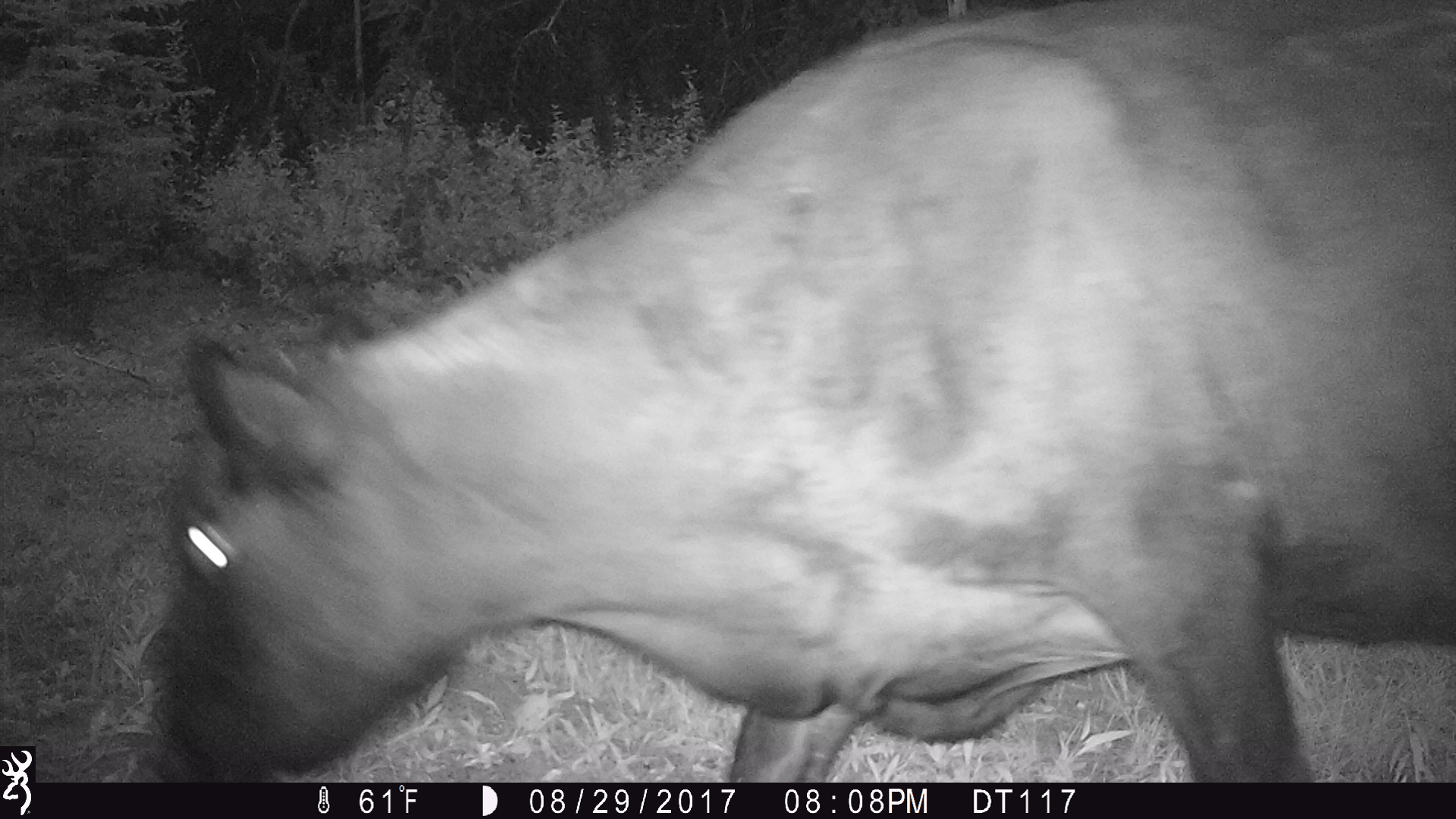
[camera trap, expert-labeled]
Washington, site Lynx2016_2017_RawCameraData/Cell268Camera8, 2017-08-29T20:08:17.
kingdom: Animalia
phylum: Chordata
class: Mammalia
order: Artiodactyla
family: Bovidae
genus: Bos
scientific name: Bos taurus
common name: domestic cattle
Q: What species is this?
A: Domestic cattle (Bos taurus).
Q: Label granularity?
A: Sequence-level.